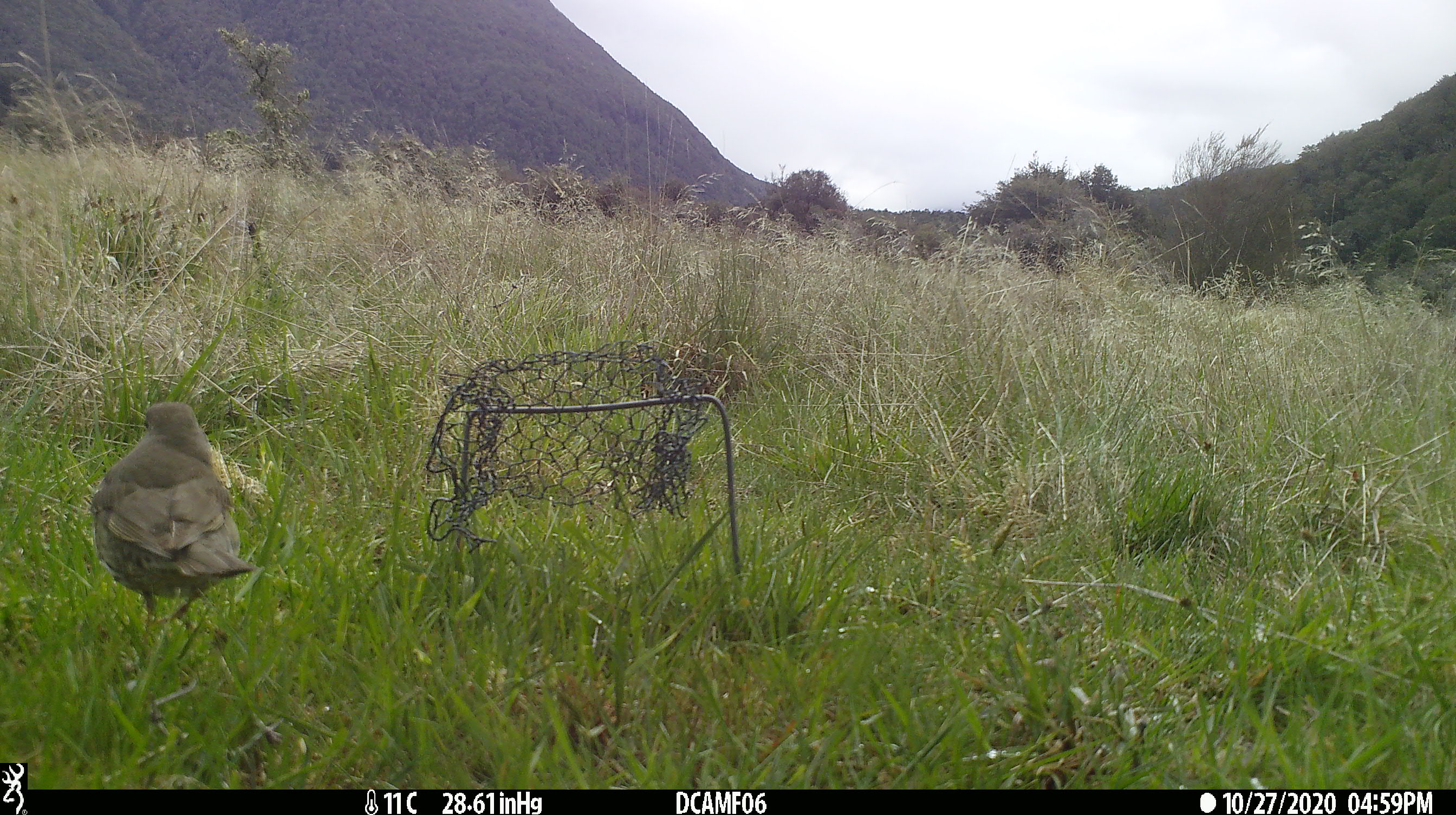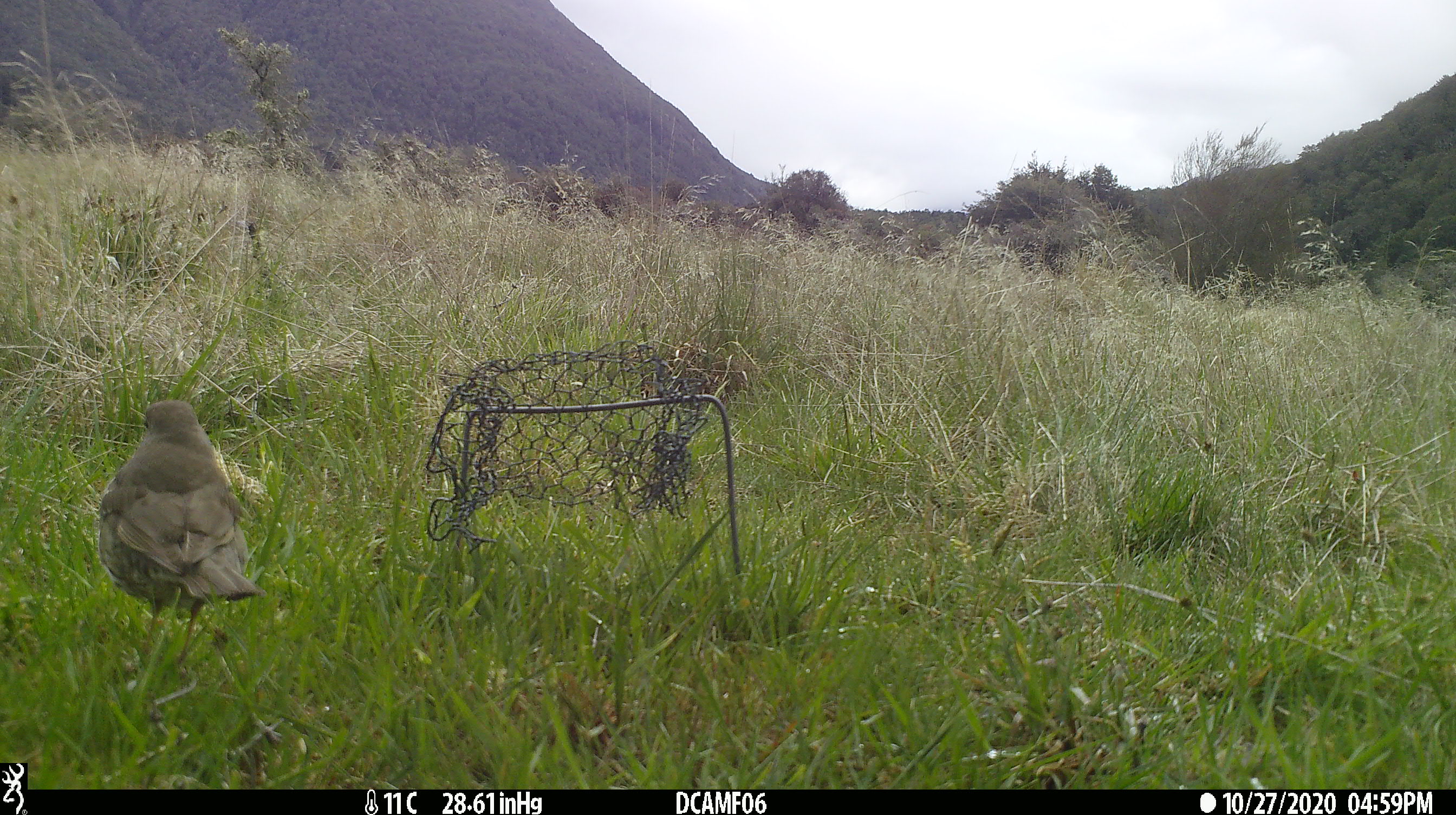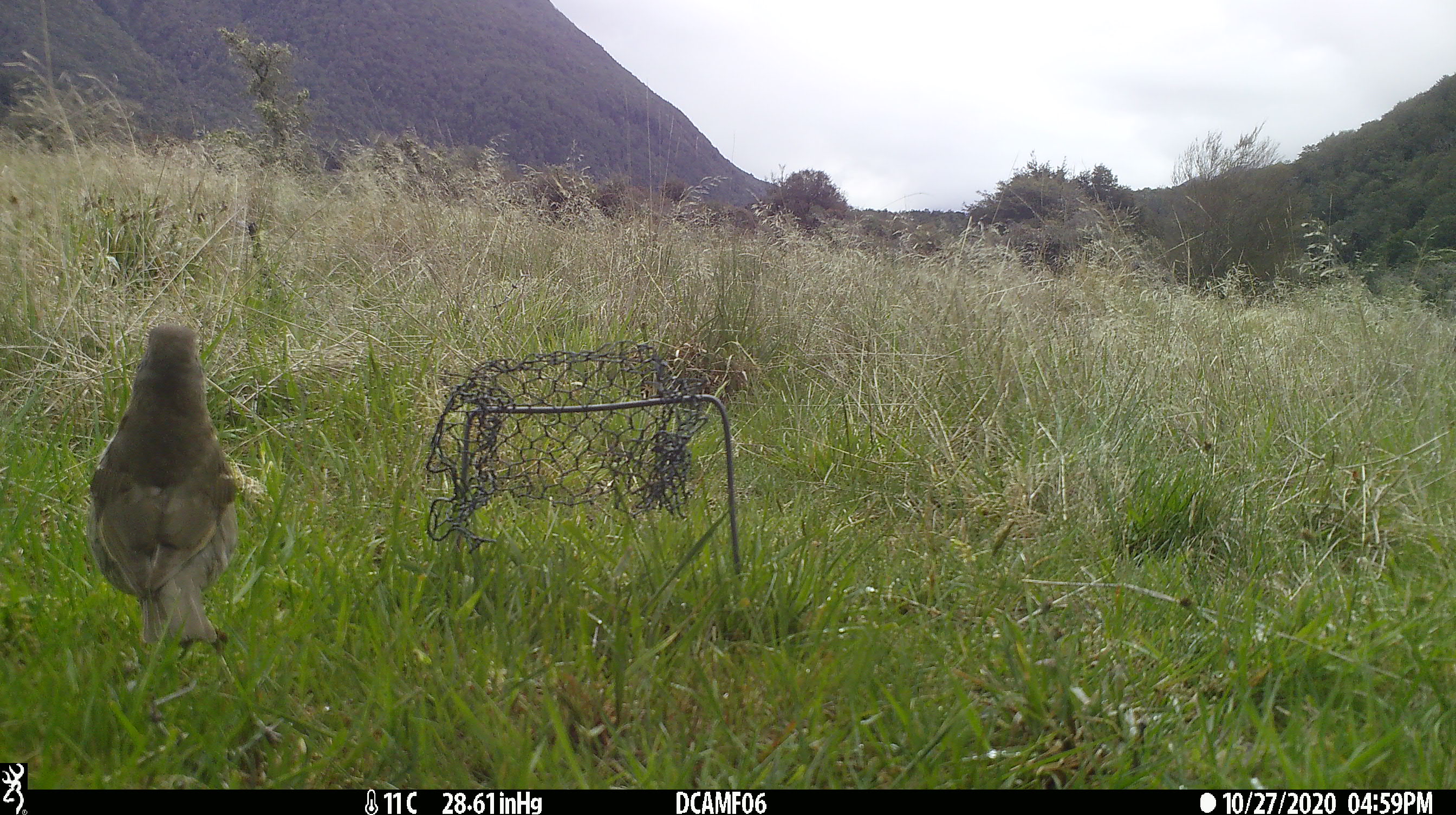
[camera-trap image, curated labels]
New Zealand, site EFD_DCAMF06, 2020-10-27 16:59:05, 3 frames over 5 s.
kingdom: Animalia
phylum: Chordata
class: Aves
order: Passeriformes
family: Turdidae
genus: Turdus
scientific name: Turdus philomelos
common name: song thrush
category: thrush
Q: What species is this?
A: Thrush (song thrush) (Turdus philomelos).